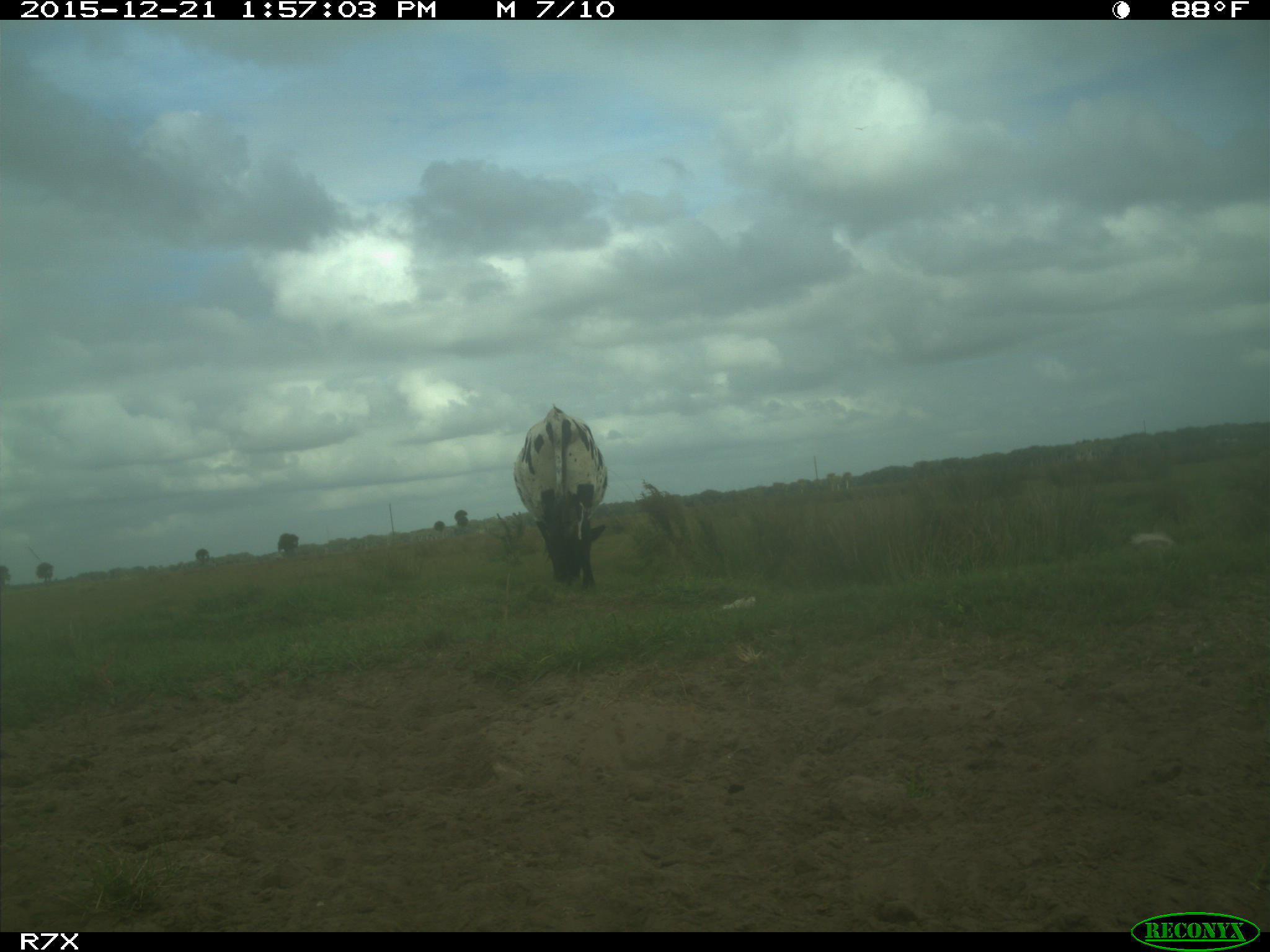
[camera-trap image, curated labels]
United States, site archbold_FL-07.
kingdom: Animalia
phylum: Chordata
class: Mammalia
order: Artiodactyla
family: Bovidae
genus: Bos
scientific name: Bos taurus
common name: domestic cow